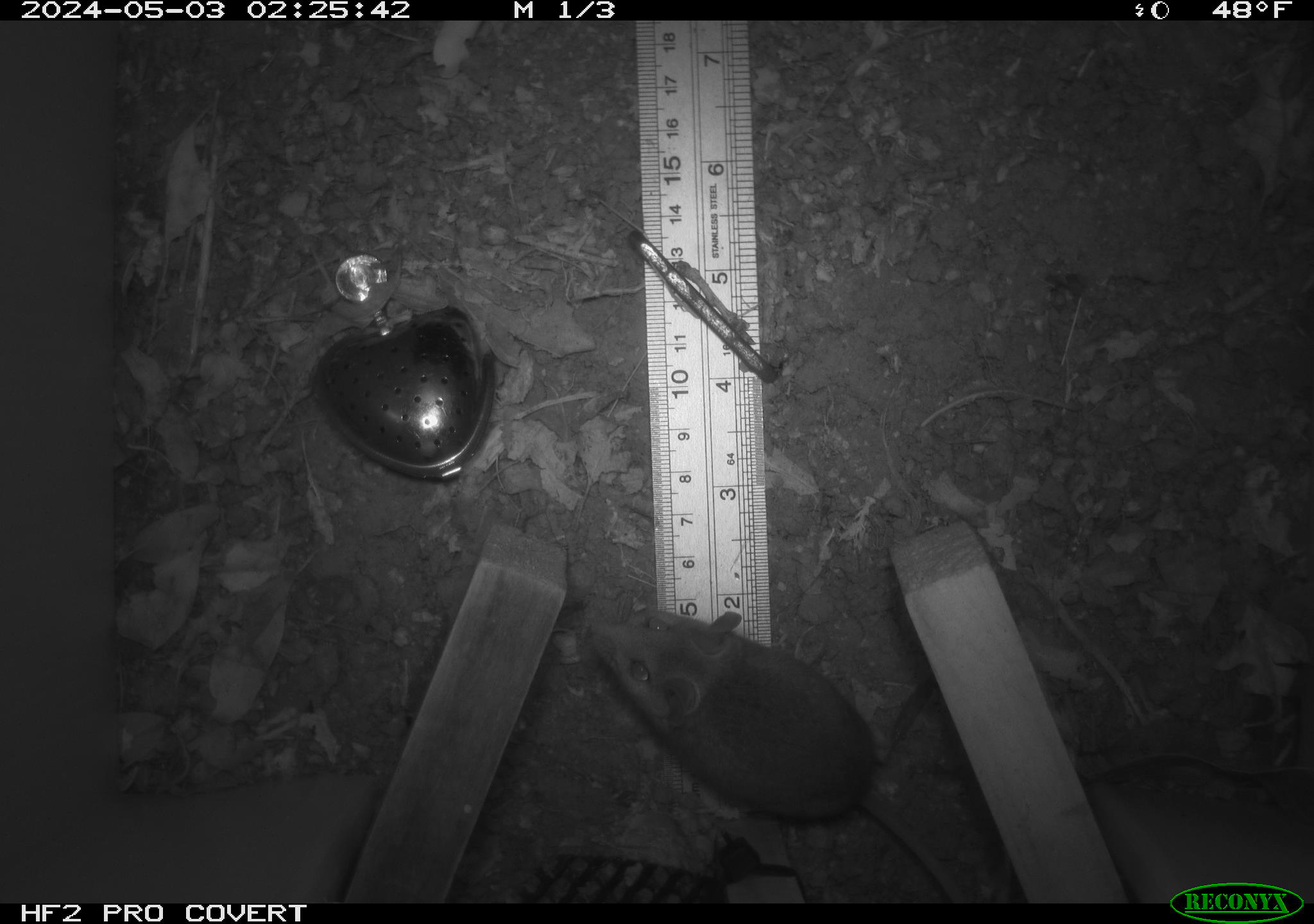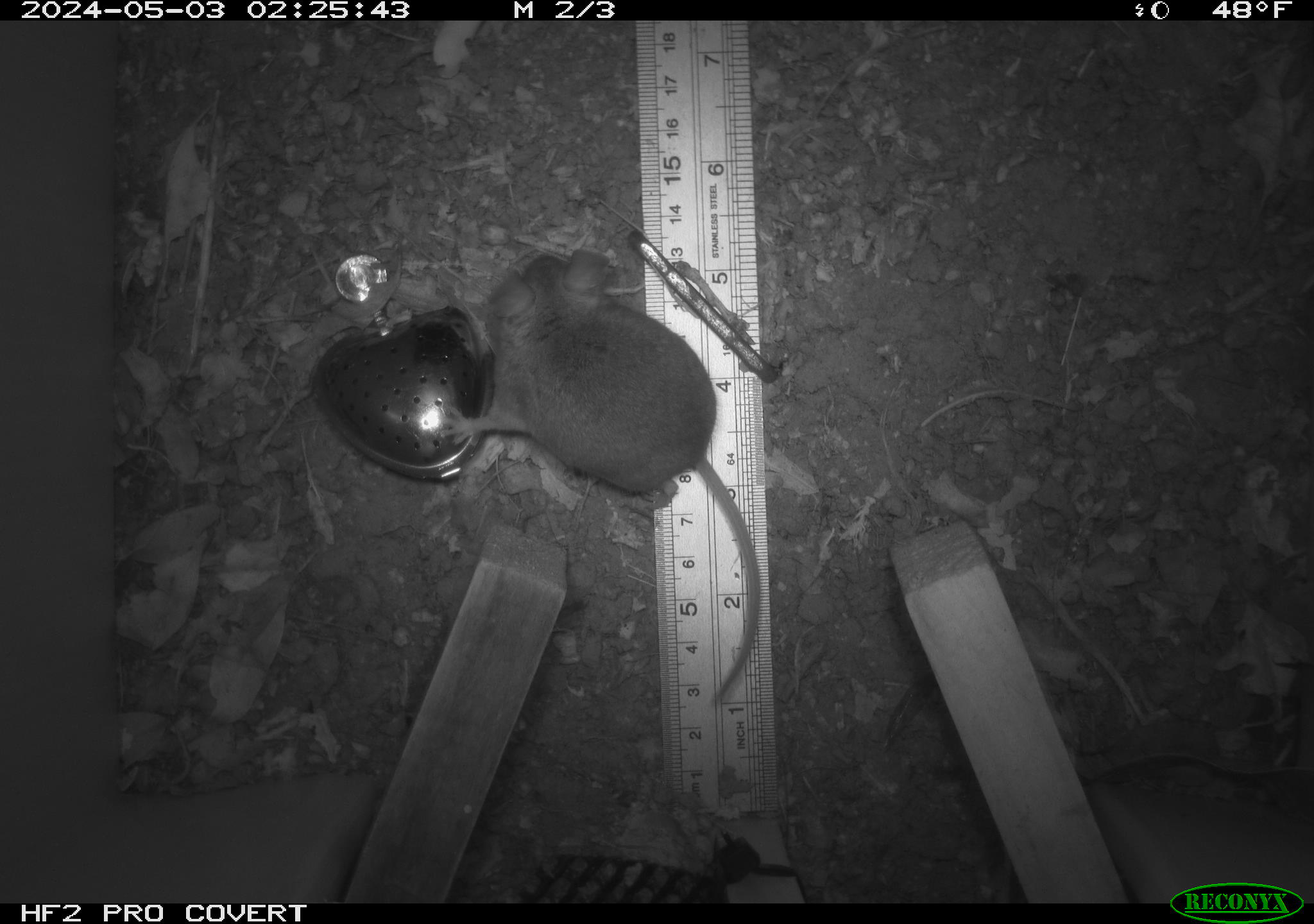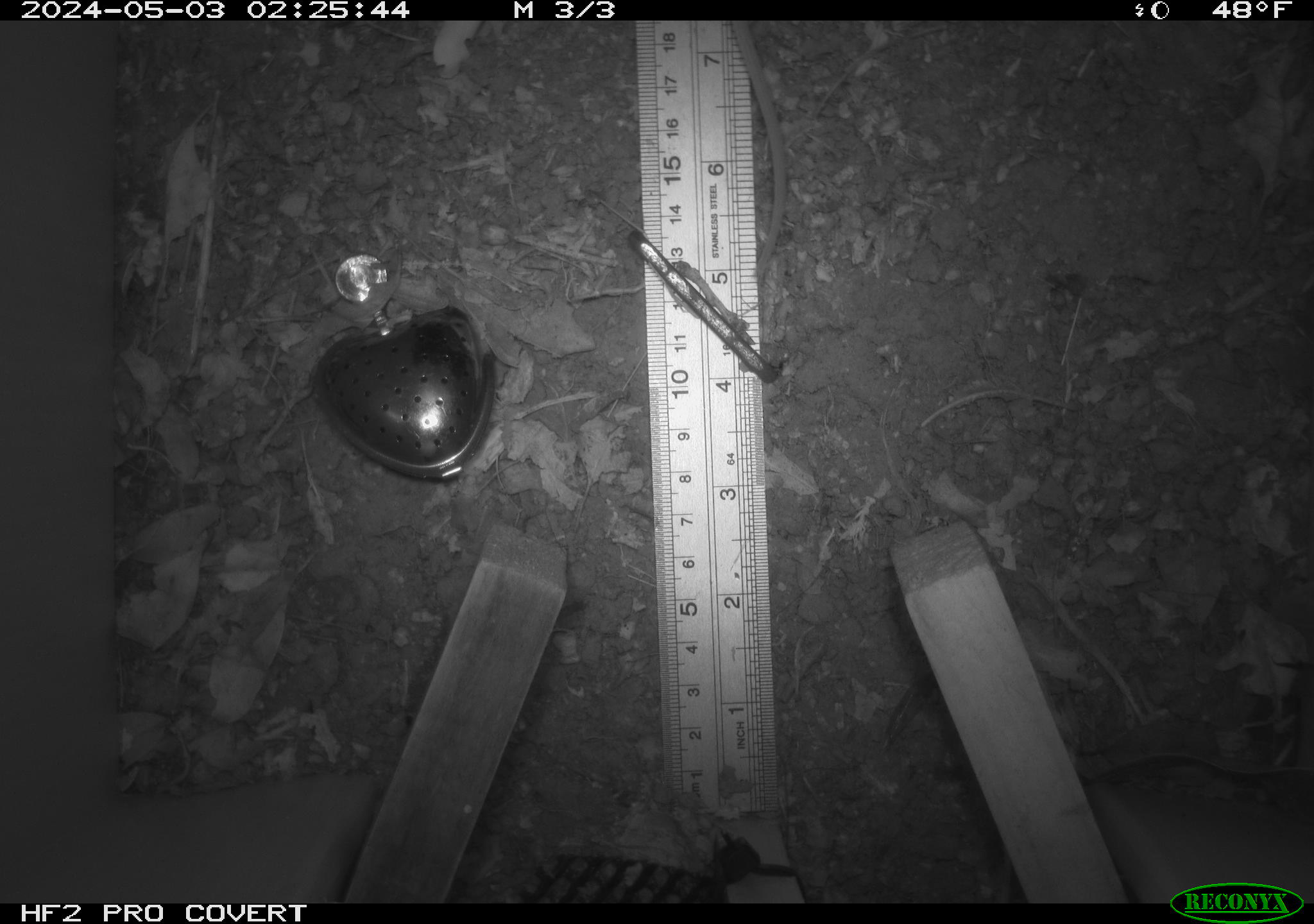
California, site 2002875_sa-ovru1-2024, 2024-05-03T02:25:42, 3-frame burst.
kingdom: Animalia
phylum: Chordata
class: Mammalia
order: Rodentia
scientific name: Rodentia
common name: mouse species